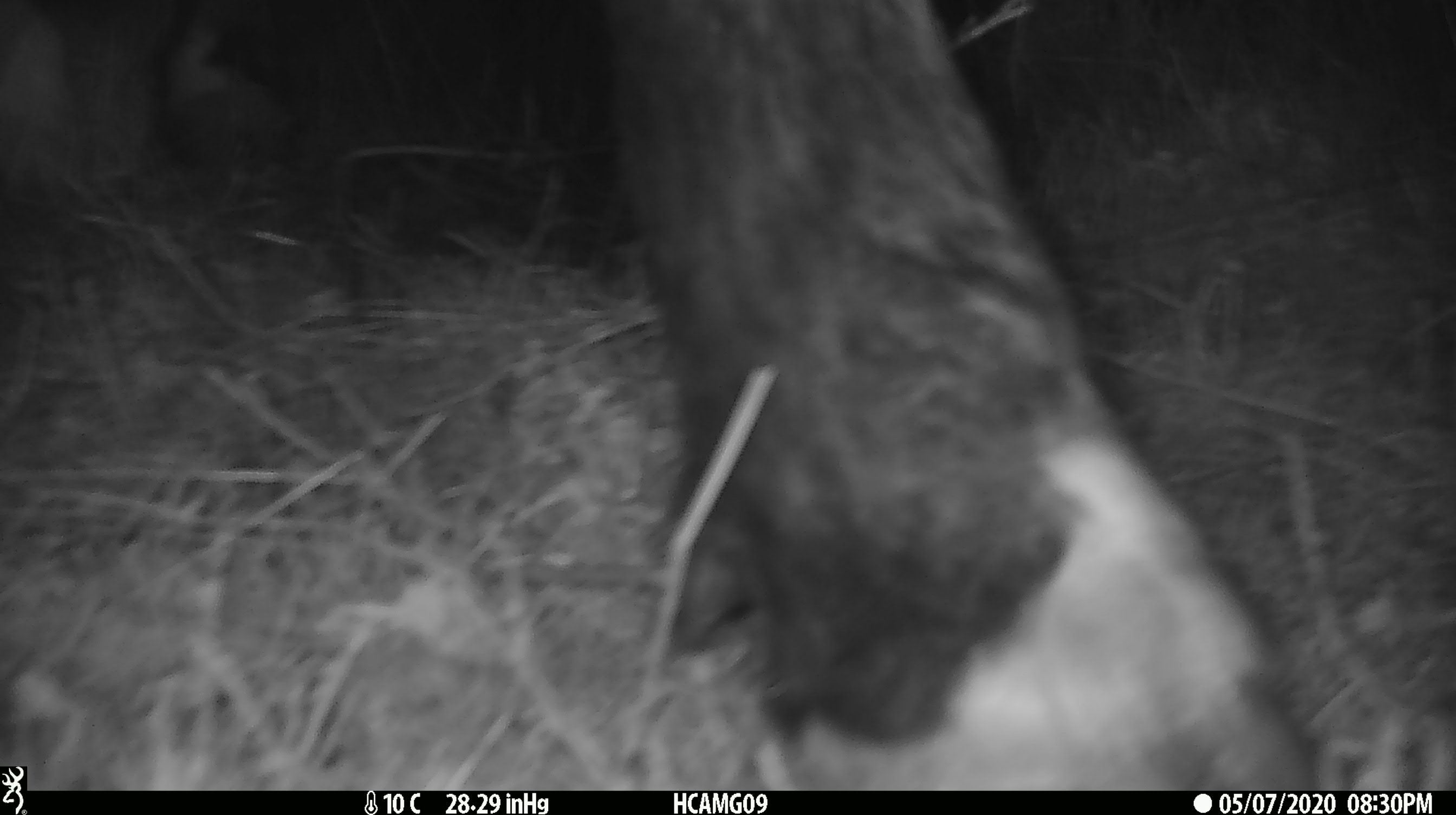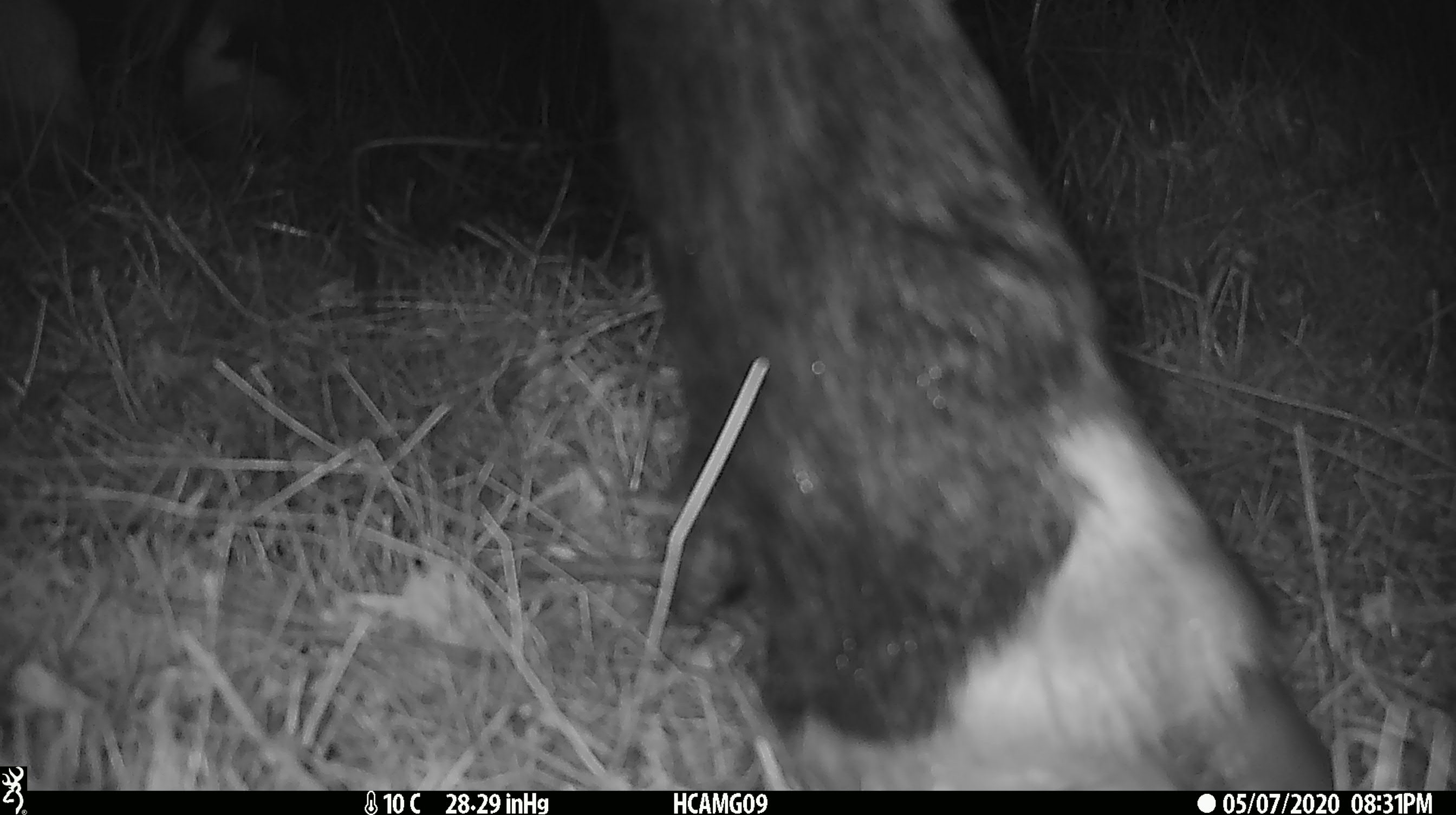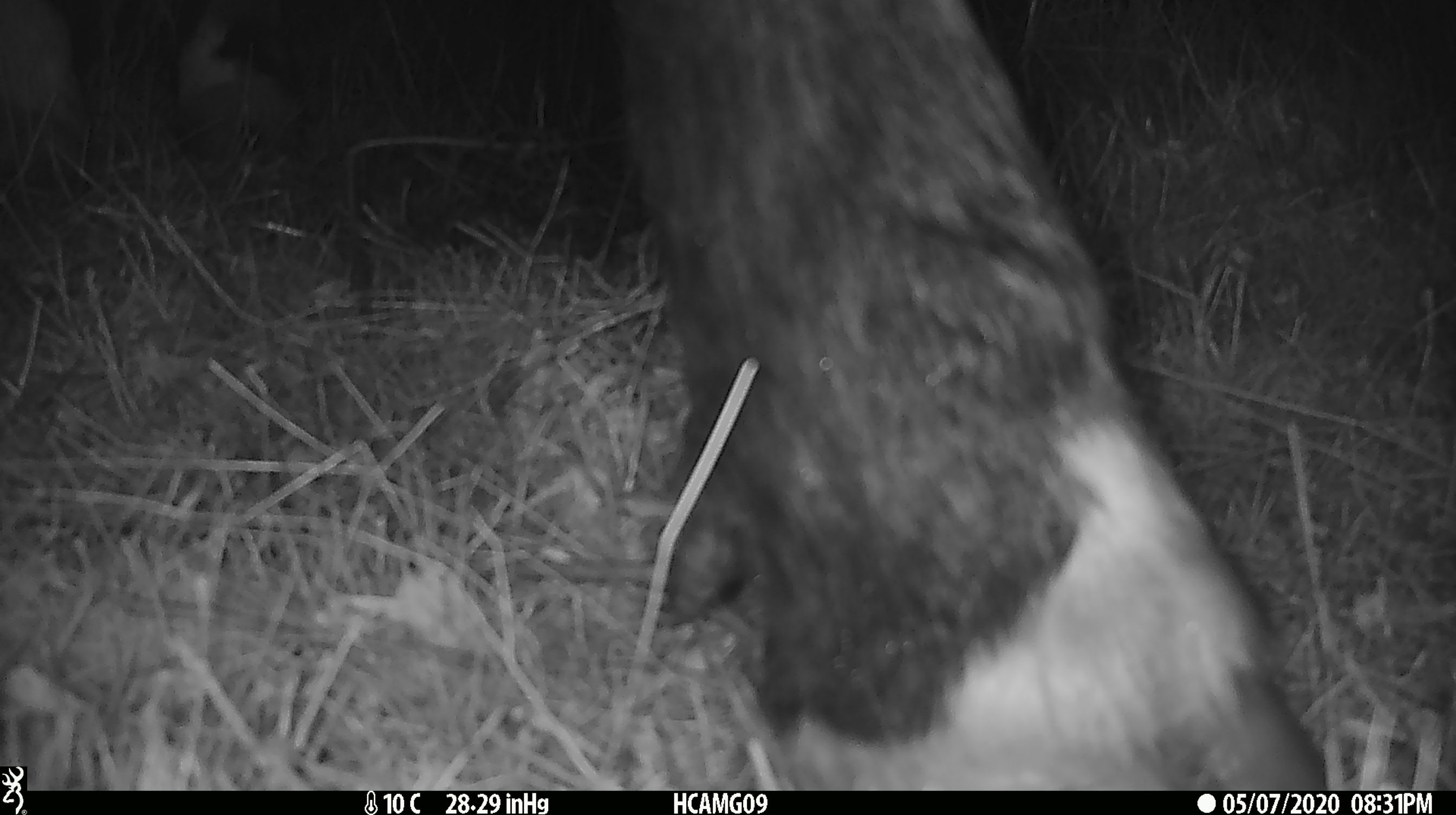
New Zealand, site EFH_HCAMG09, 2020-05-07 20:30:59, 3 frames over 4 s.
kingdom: Animalia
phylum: Chordata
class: Mammalia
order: Artiodactyla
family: Bovidae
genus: Bos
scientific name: Bos taurus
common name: domestic cow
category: cow